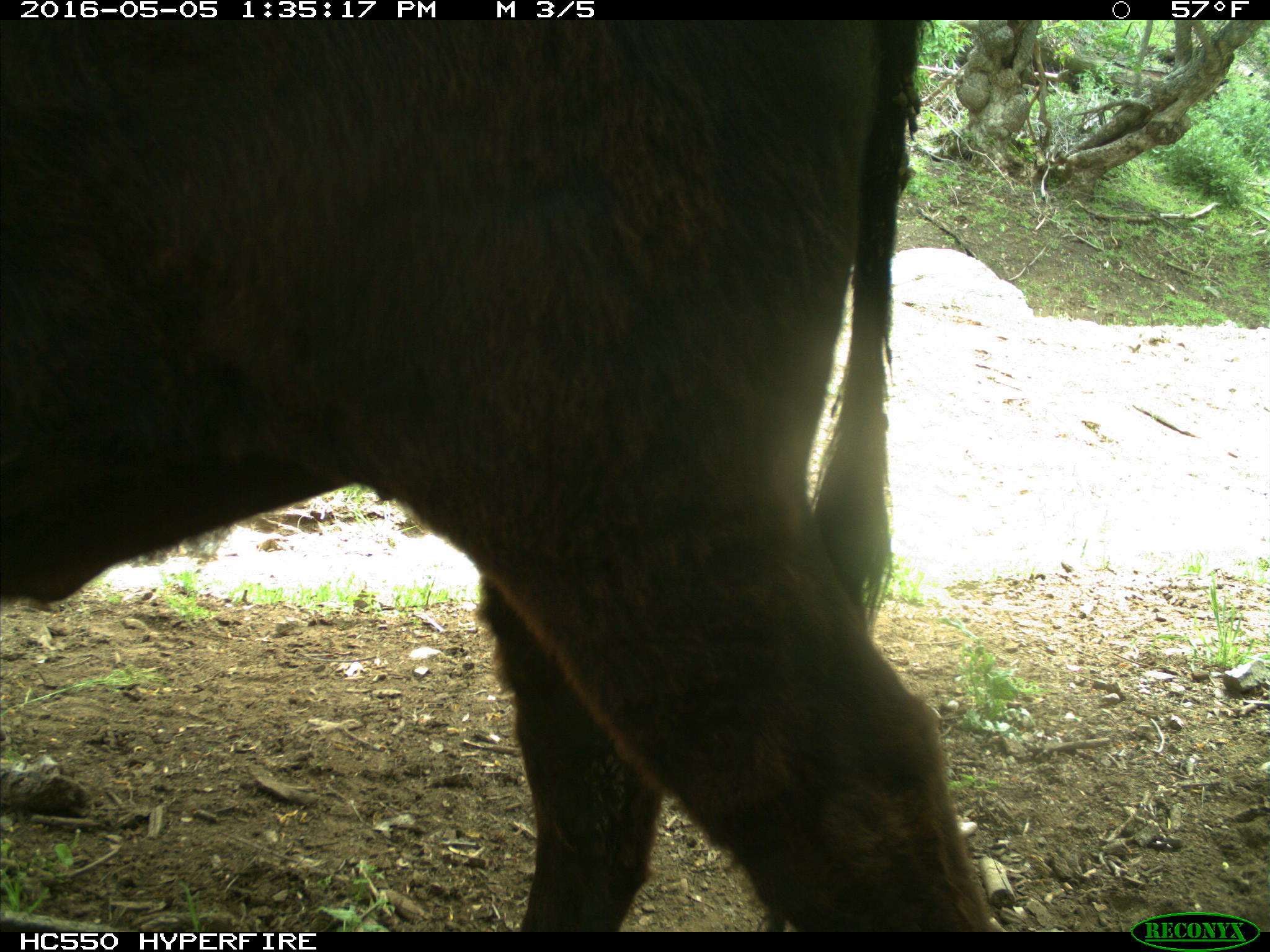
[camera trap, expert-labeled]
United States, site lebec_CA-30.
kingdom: Animalia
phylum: Chordata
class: Mammalia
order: Artiodactyla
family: Bovidae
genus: Bos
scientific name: Bos taurus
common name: domestic cow